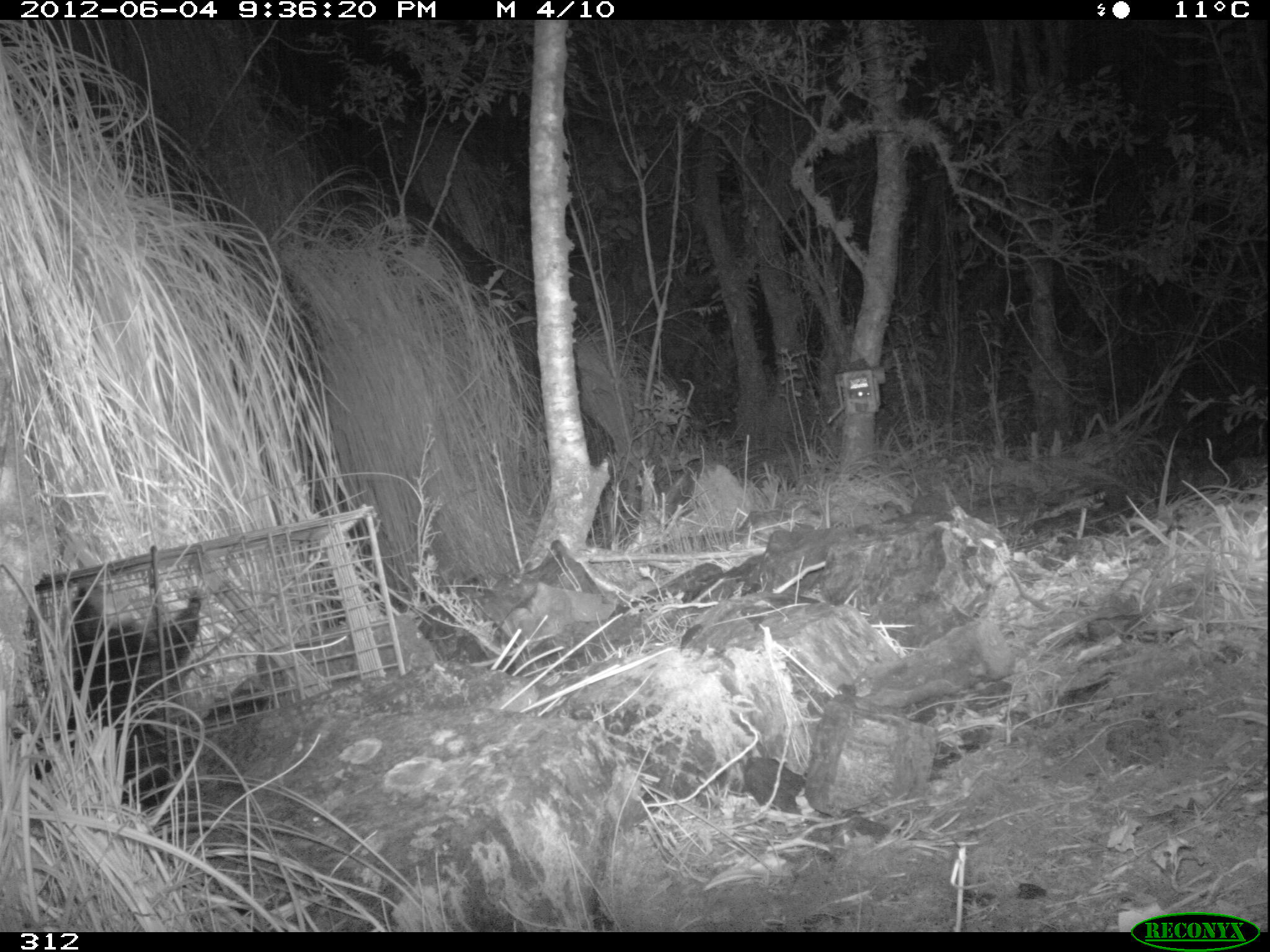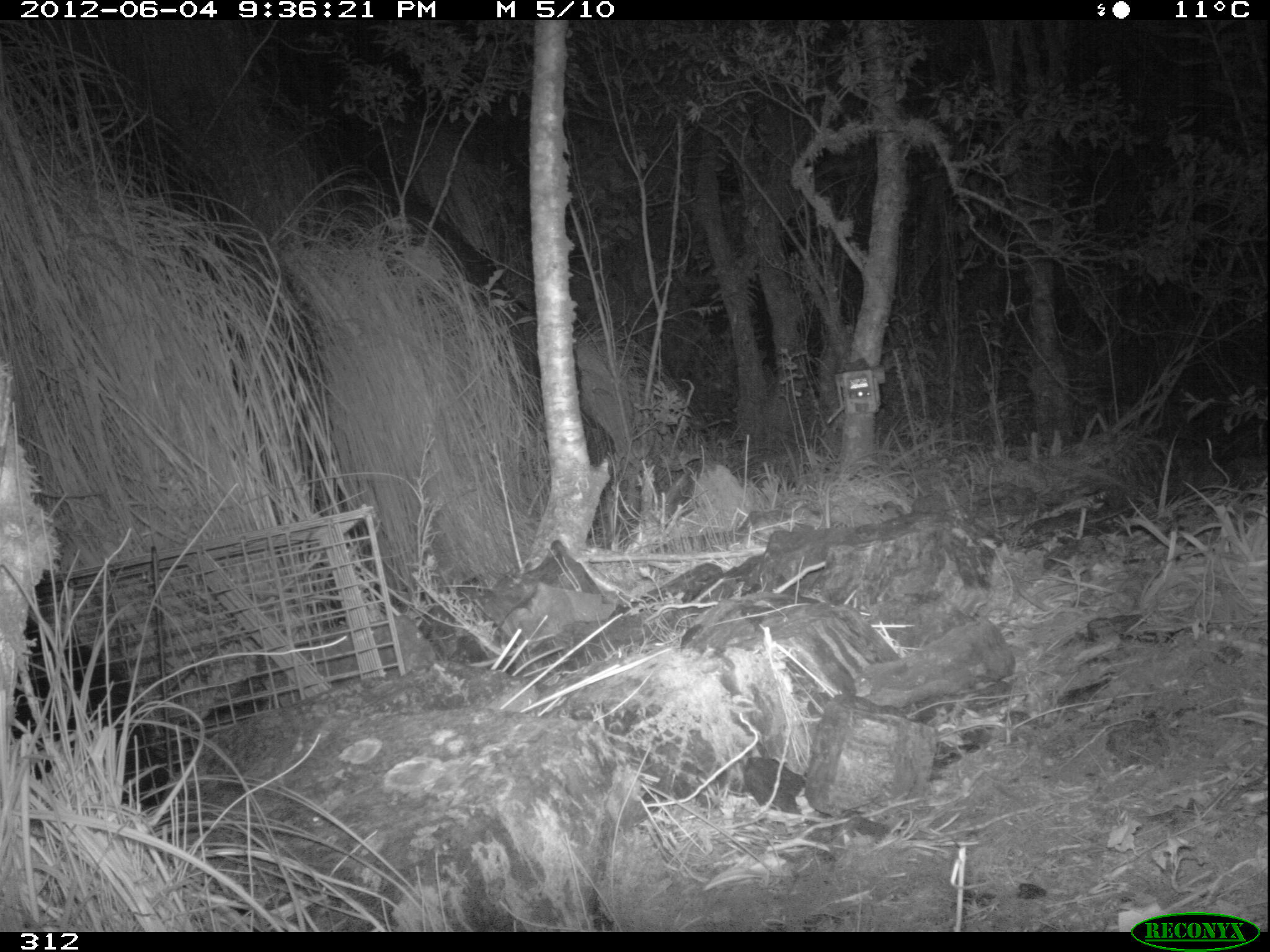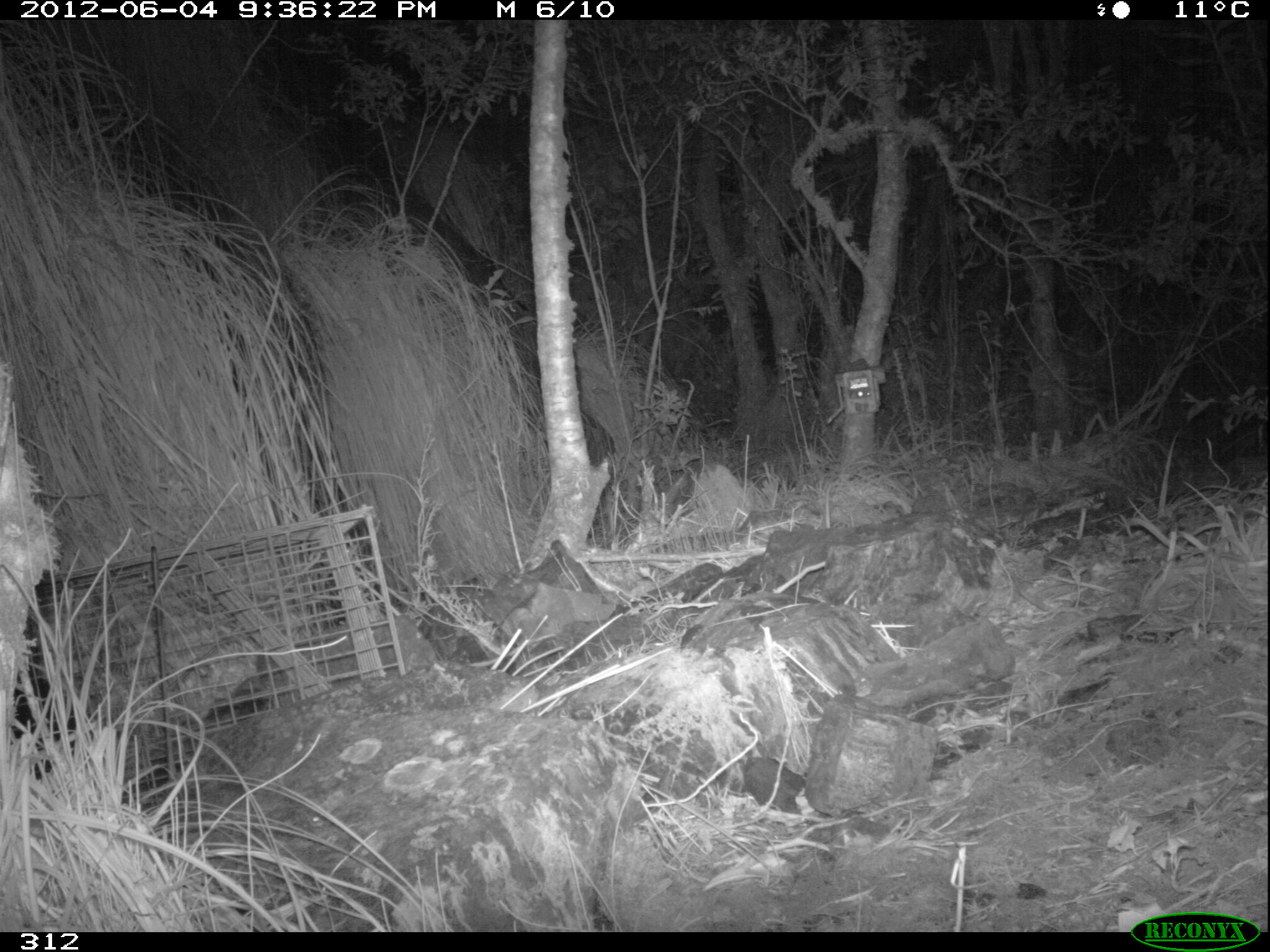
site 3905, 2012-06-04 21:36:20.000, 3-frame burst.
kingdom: Animalia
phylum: Chordata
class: Mammalia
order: Didelphimorphia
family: Didelphidae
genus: Didelphis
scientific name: Didelphis pernigra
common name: andean white-eared opossum